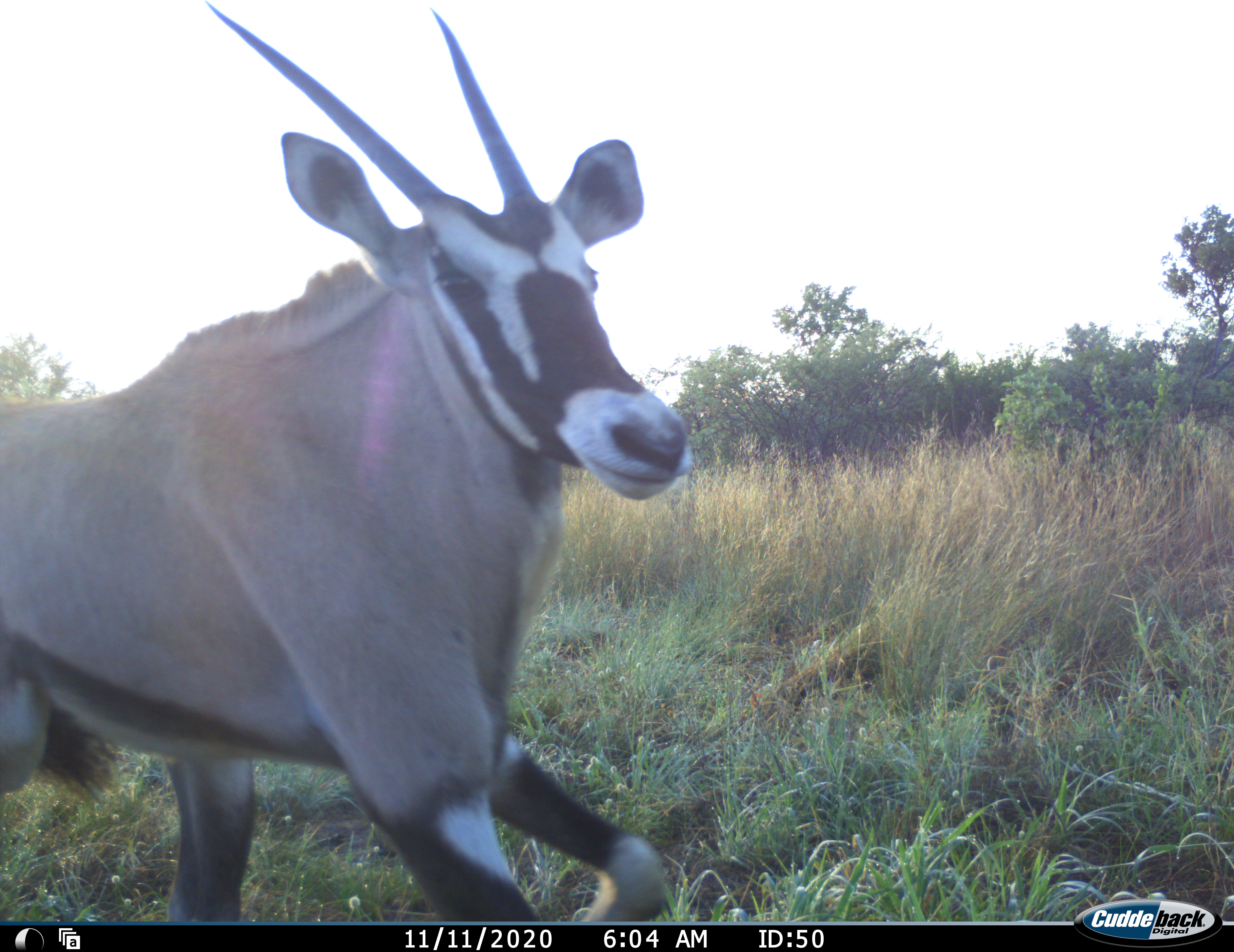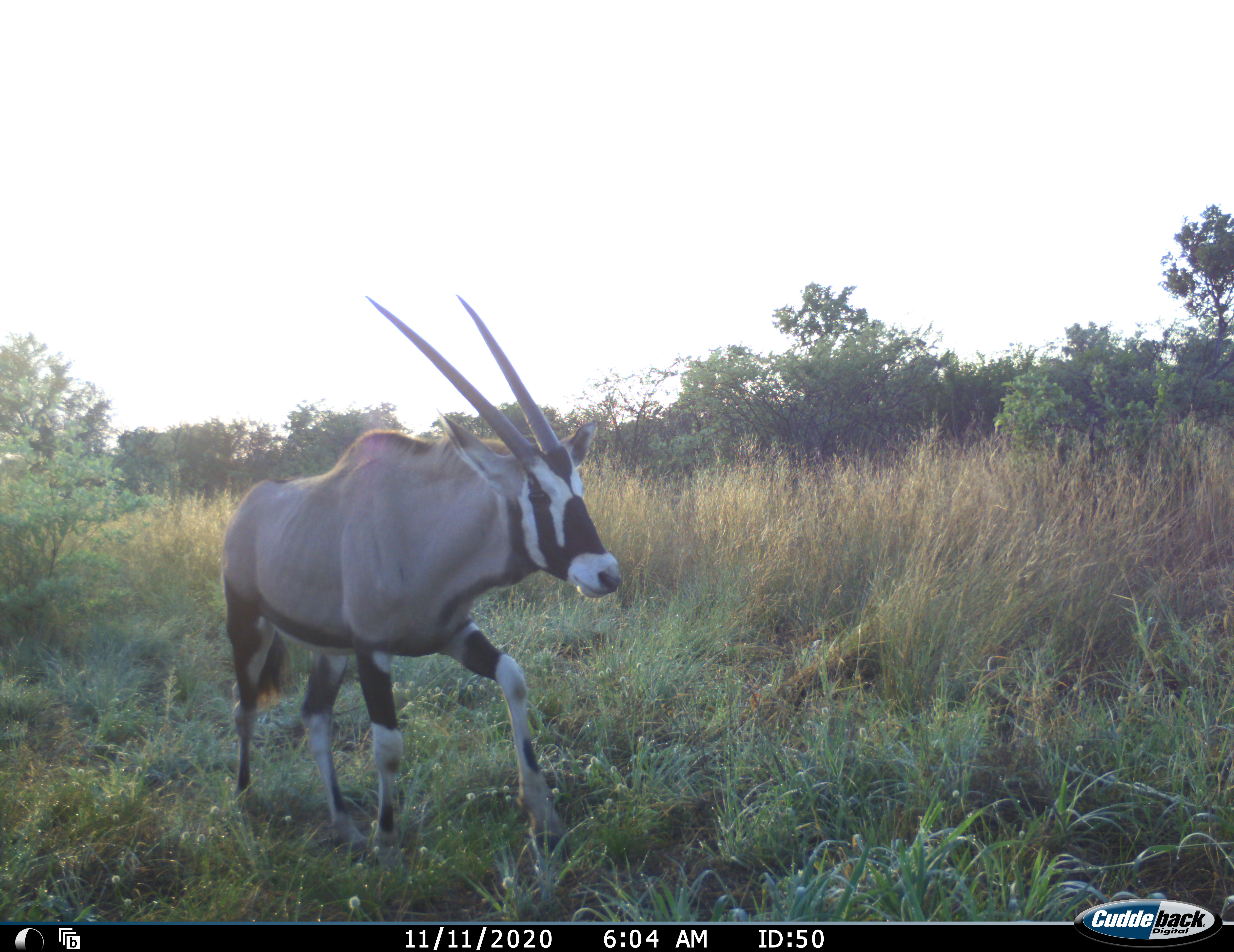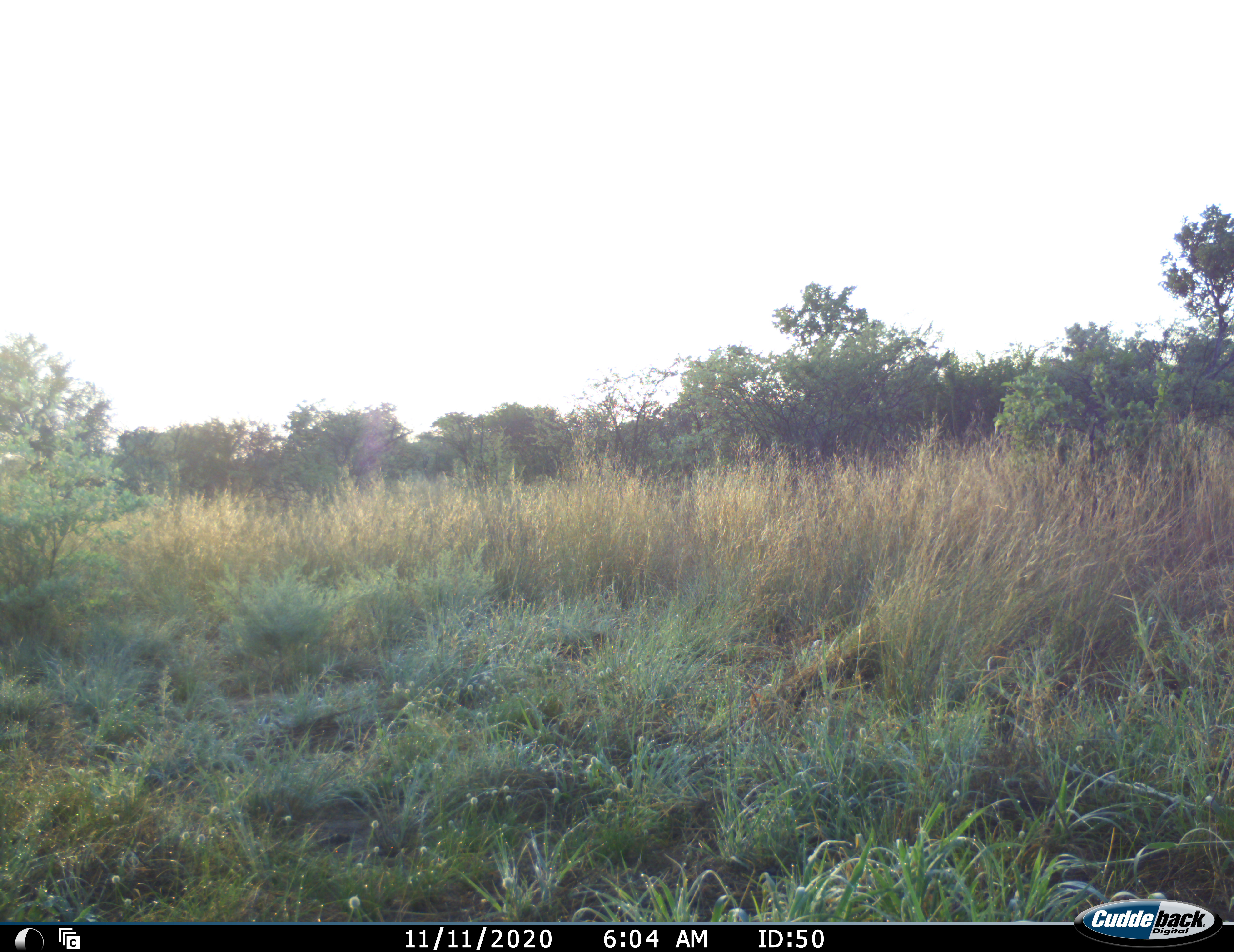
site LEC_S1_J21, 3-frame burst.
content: unidentified animal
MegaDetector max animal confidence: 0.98